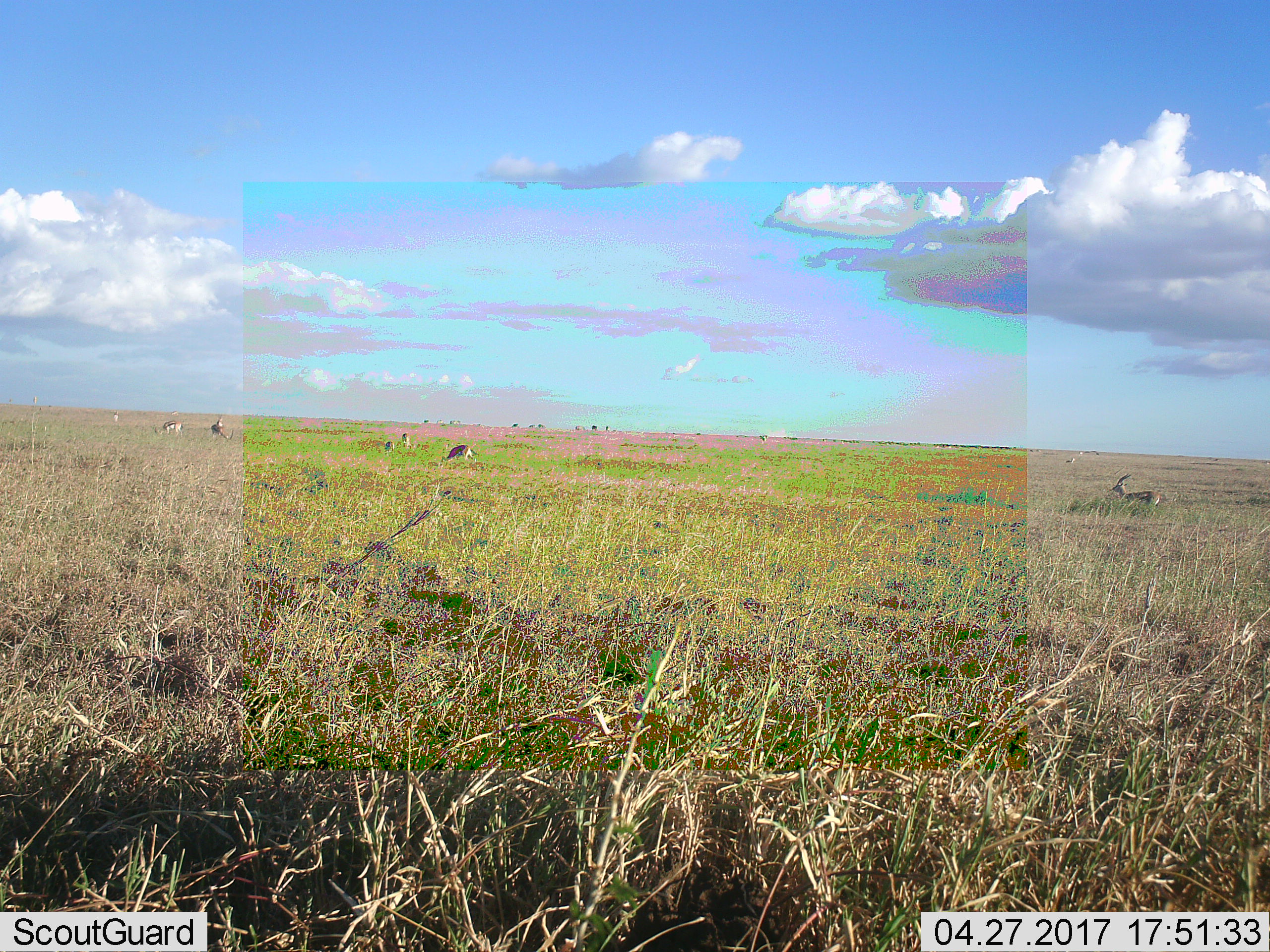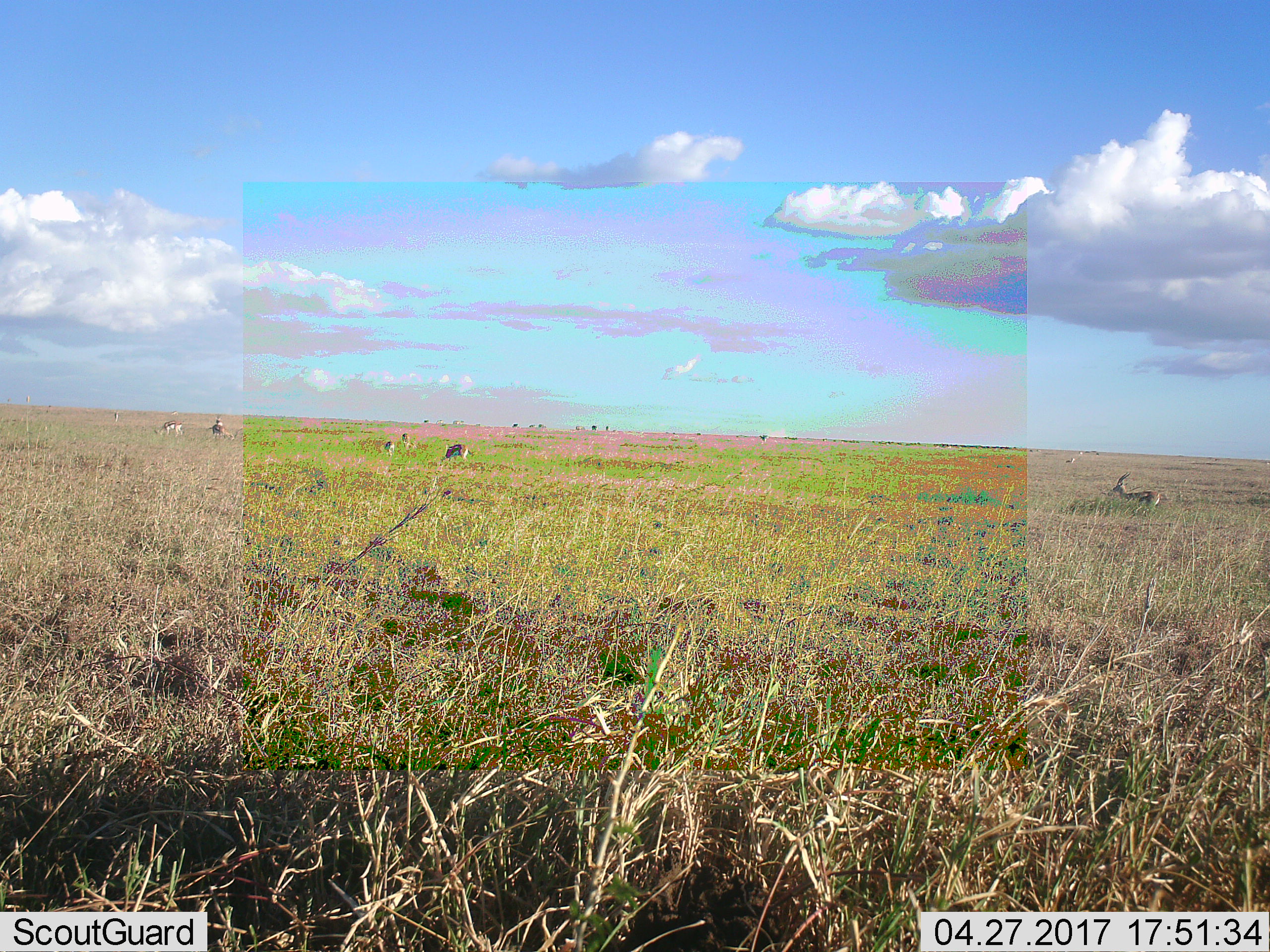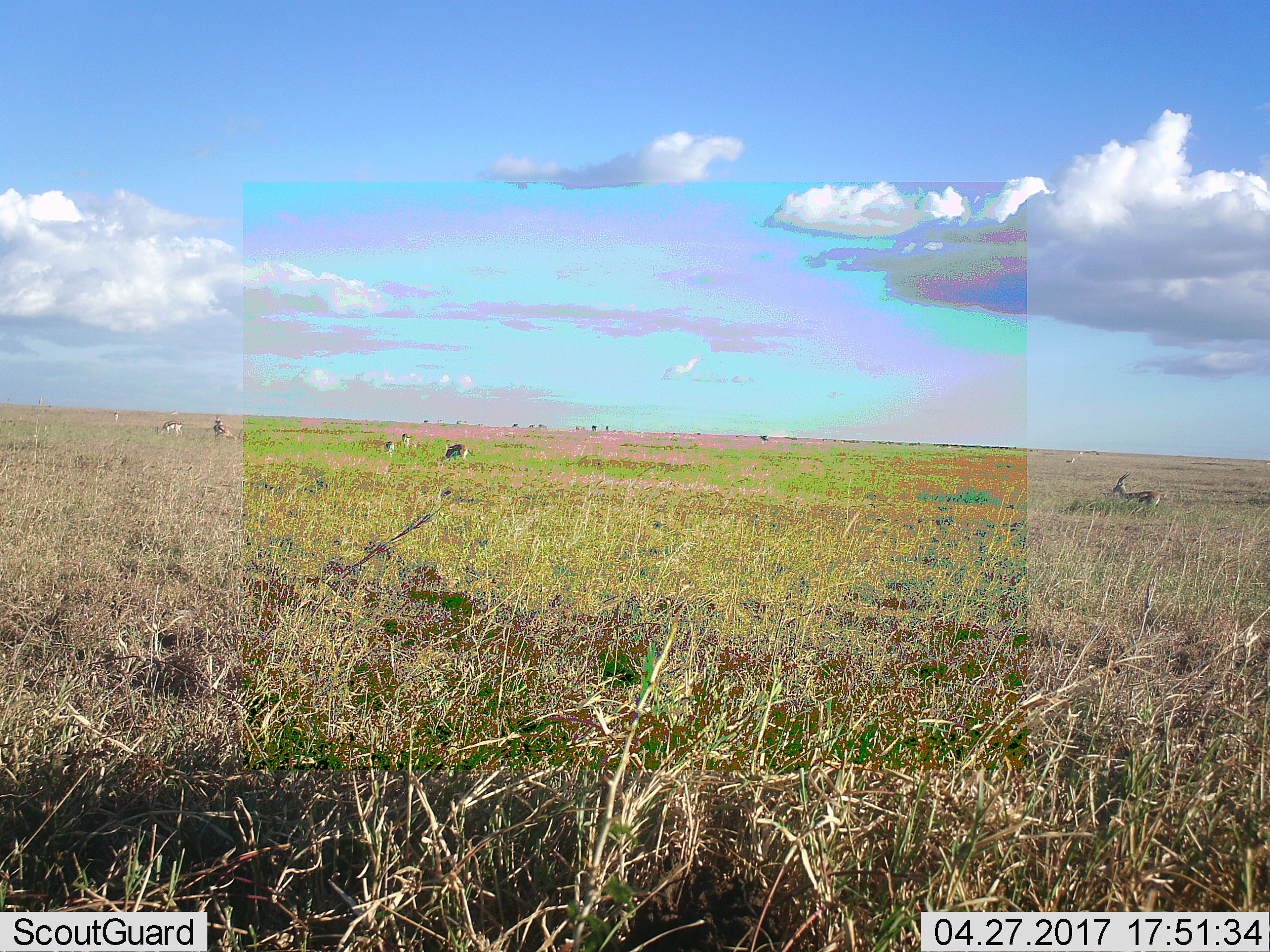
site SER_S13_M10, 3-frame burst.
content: unidentified animal